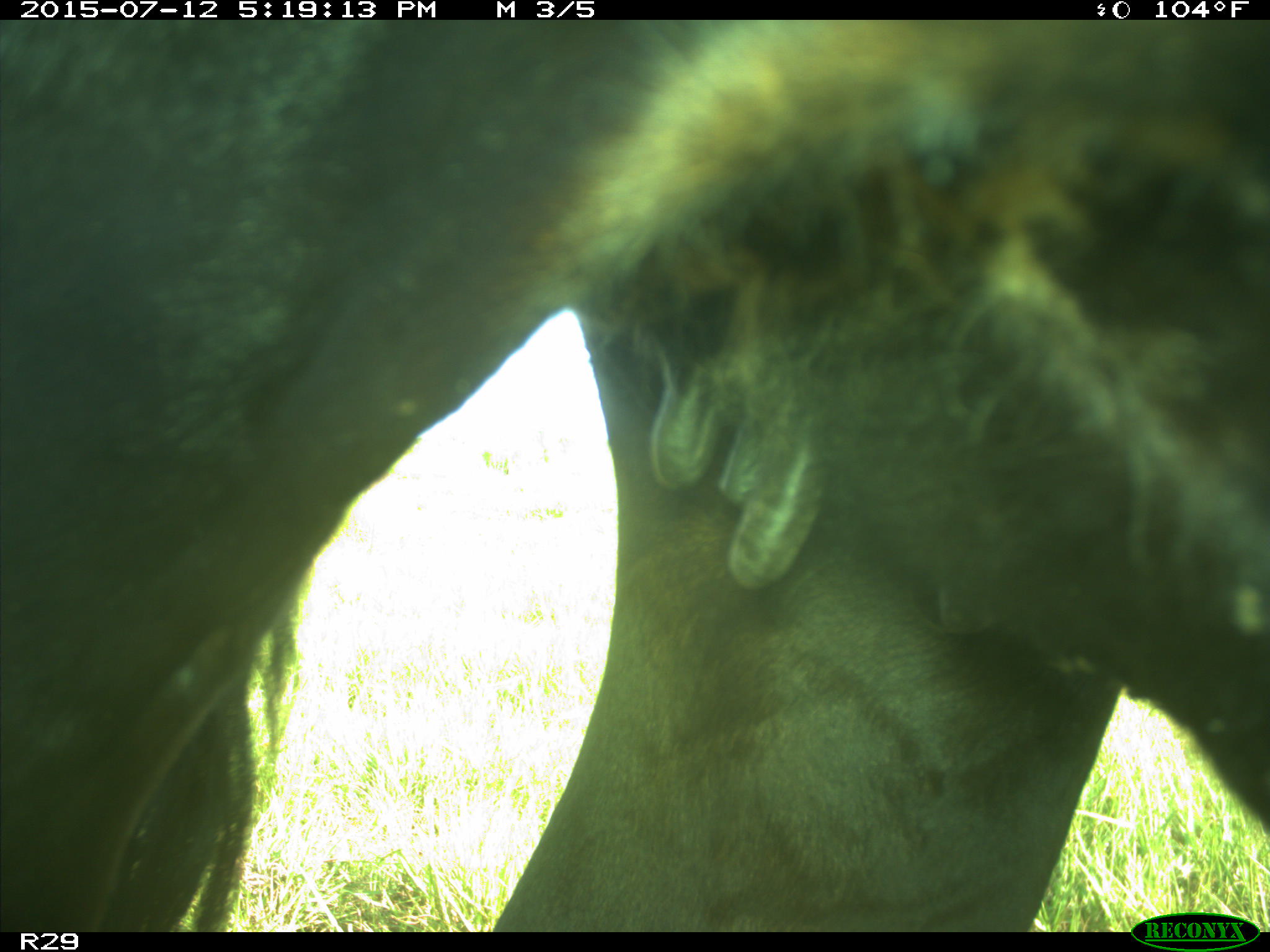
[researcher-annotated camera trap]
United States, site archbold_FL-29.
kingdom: Animalia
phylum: Chordata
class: Mammalia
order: Artiodactyla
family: Bovidae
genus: Bos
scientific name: Bos taurus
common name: domestic cow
Bos taurus (domestic cow).